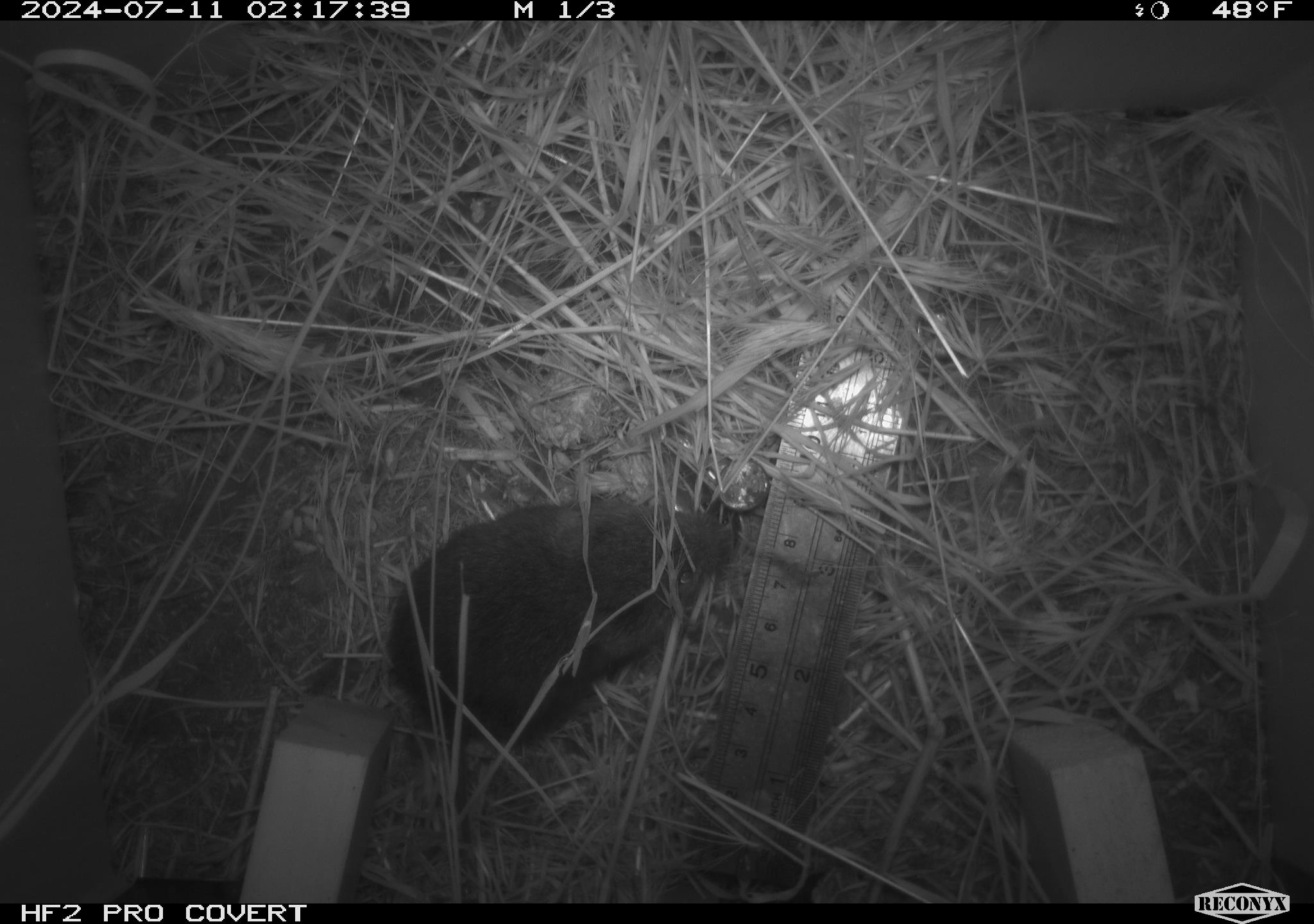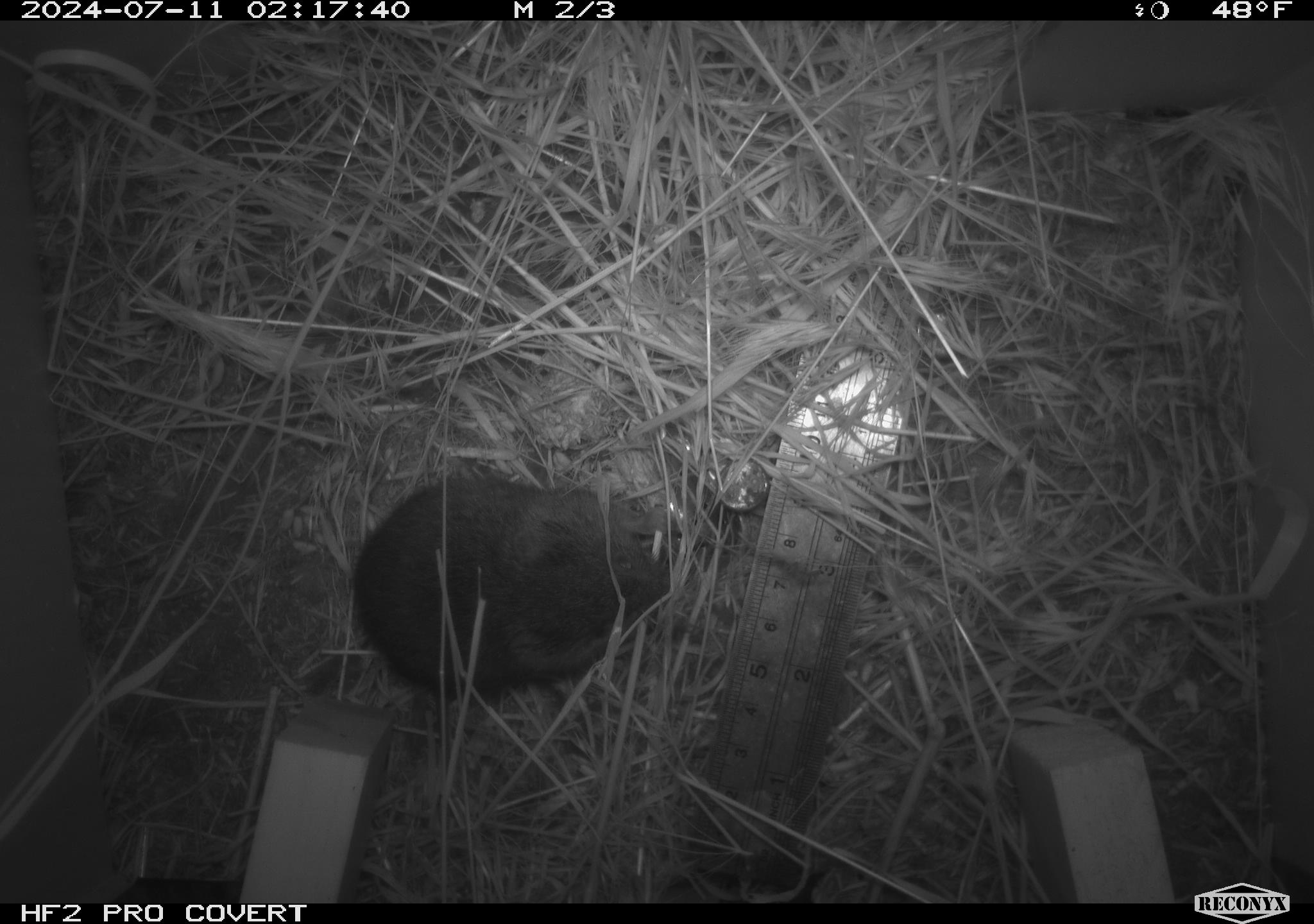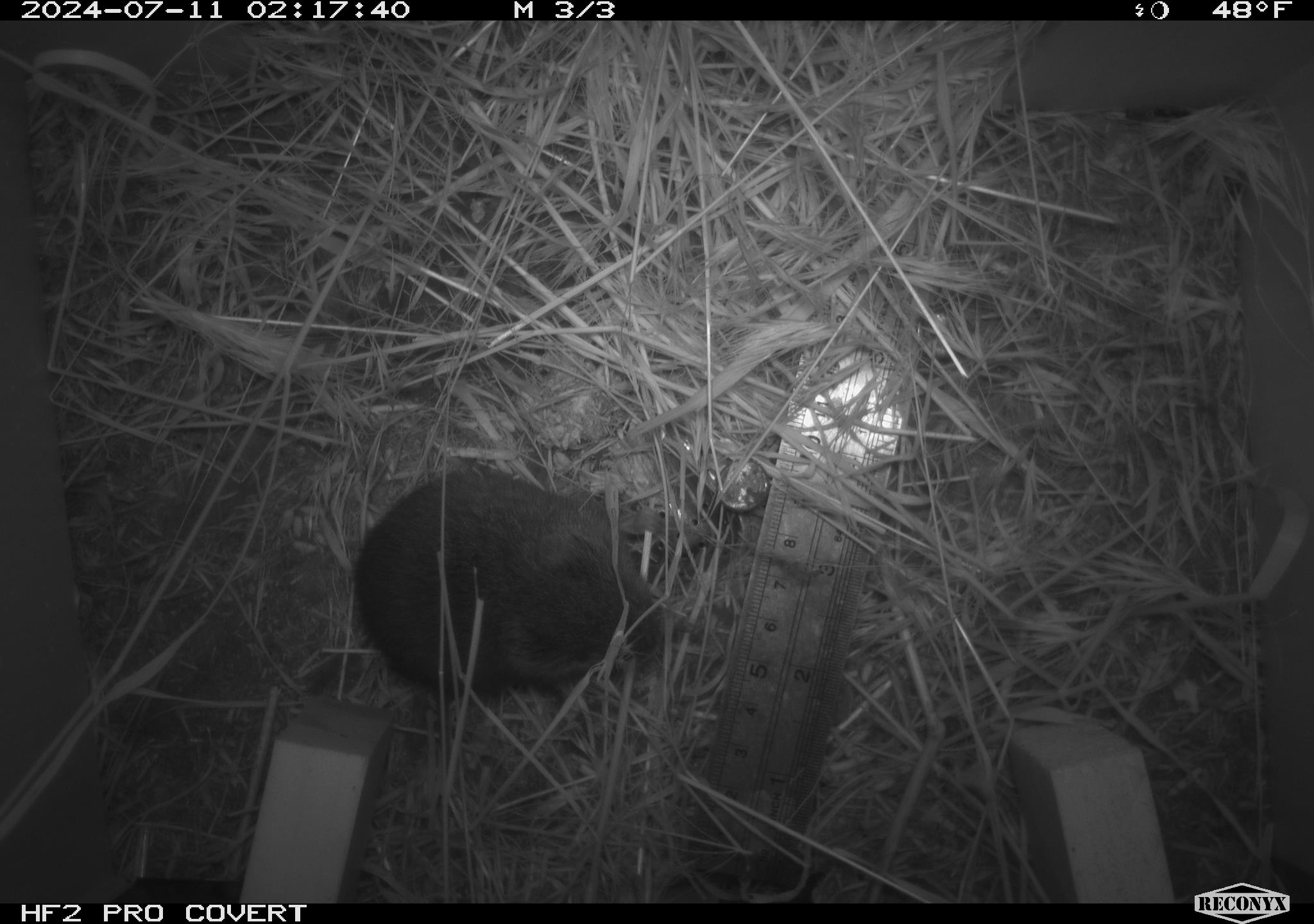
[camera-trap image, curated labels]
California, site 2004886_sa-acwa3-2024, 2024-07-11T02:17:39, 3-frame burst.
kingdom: Animalia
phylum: Chordata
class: Mammalia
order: Rodentia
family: Cricetidae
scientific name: Arvicolinae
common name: voles, lemmings, and muskrats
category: arvicolinae subfamily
Arvicolinae subfamily (voles, lemmings, and muskrats) (Arvicolinae).